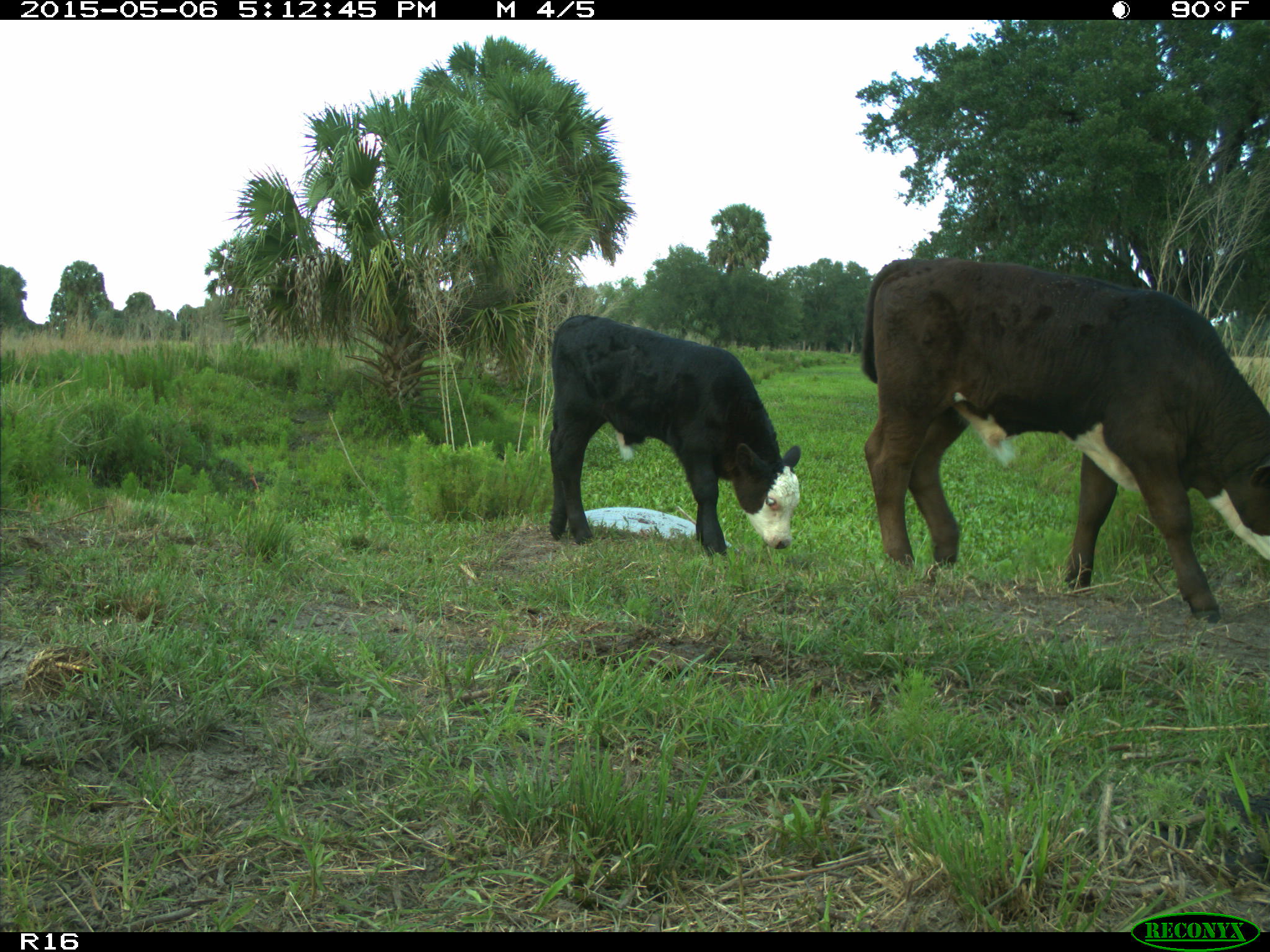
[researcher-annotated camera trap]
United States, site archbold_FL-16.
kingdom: Animalia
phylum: Chordata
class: Mammalia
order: Artiodactyla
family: Bovidae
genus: Bos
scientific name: Bos taurus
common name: domestic cow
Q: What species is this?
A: Bos taurus (domestic cow).